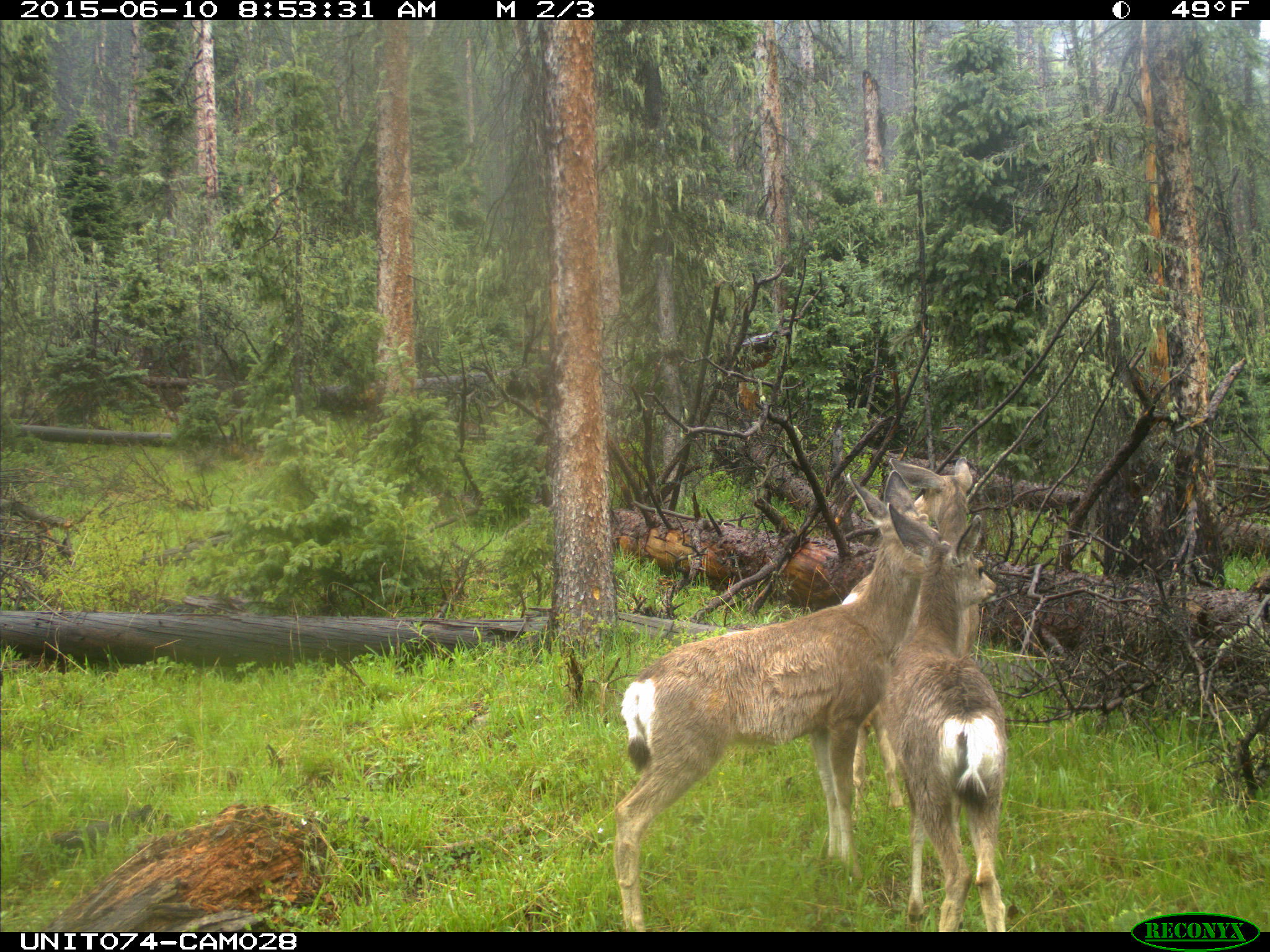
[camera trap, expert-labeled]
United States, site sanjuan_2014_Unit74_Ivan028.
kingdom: Animalia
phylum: Chordata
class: Mammalia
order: Artiodactyla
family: Cervidae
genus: Odocoileus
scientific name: Odocoileus hemionus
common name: mule deer